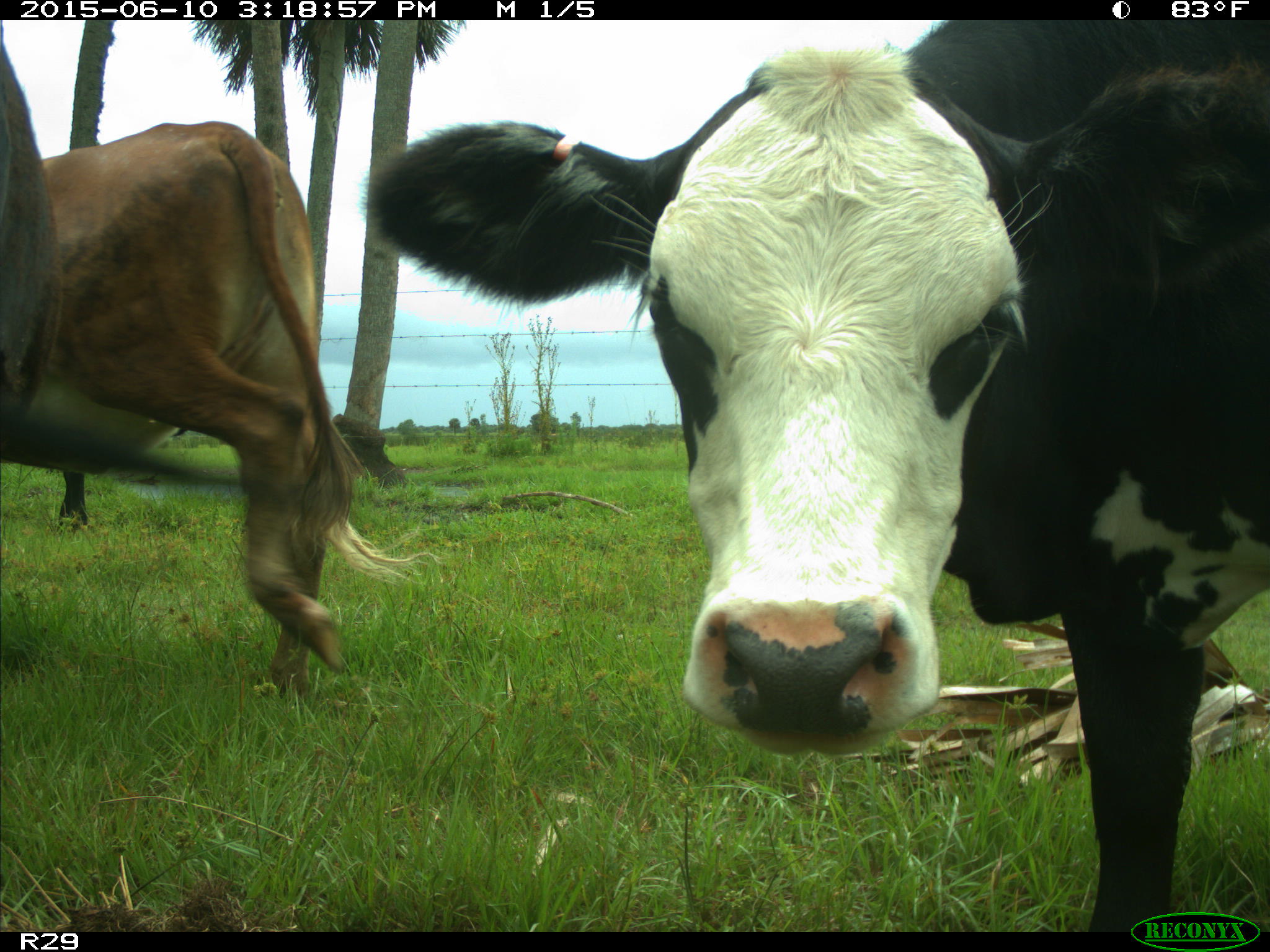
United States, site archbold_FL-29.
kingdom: Animalia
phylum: Chordata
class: Mammalia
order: Artiodactyla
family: Bovidae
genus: Bos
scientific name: Bos taurus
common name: domestic cow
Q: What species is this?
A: Bos taurus (domestic cow).